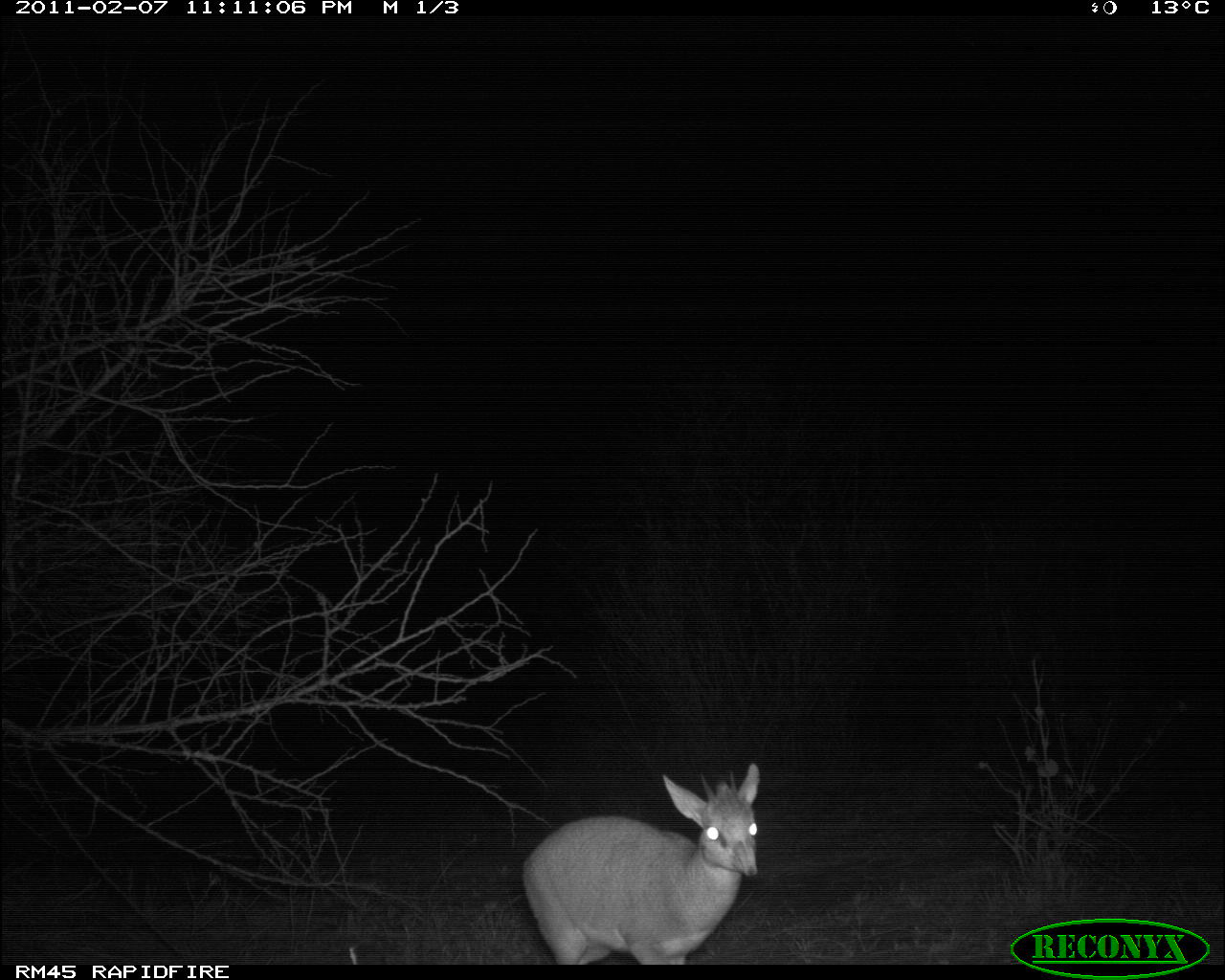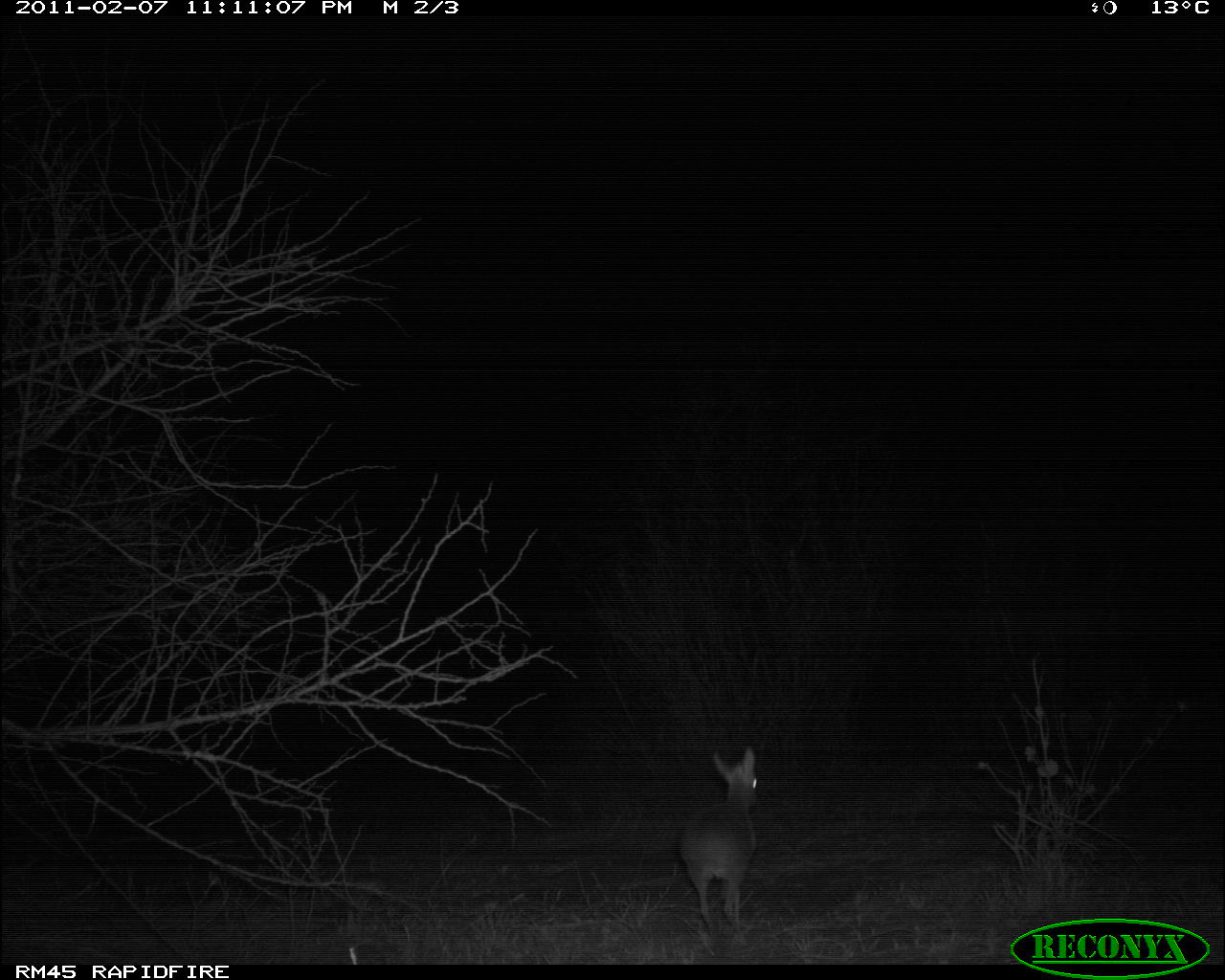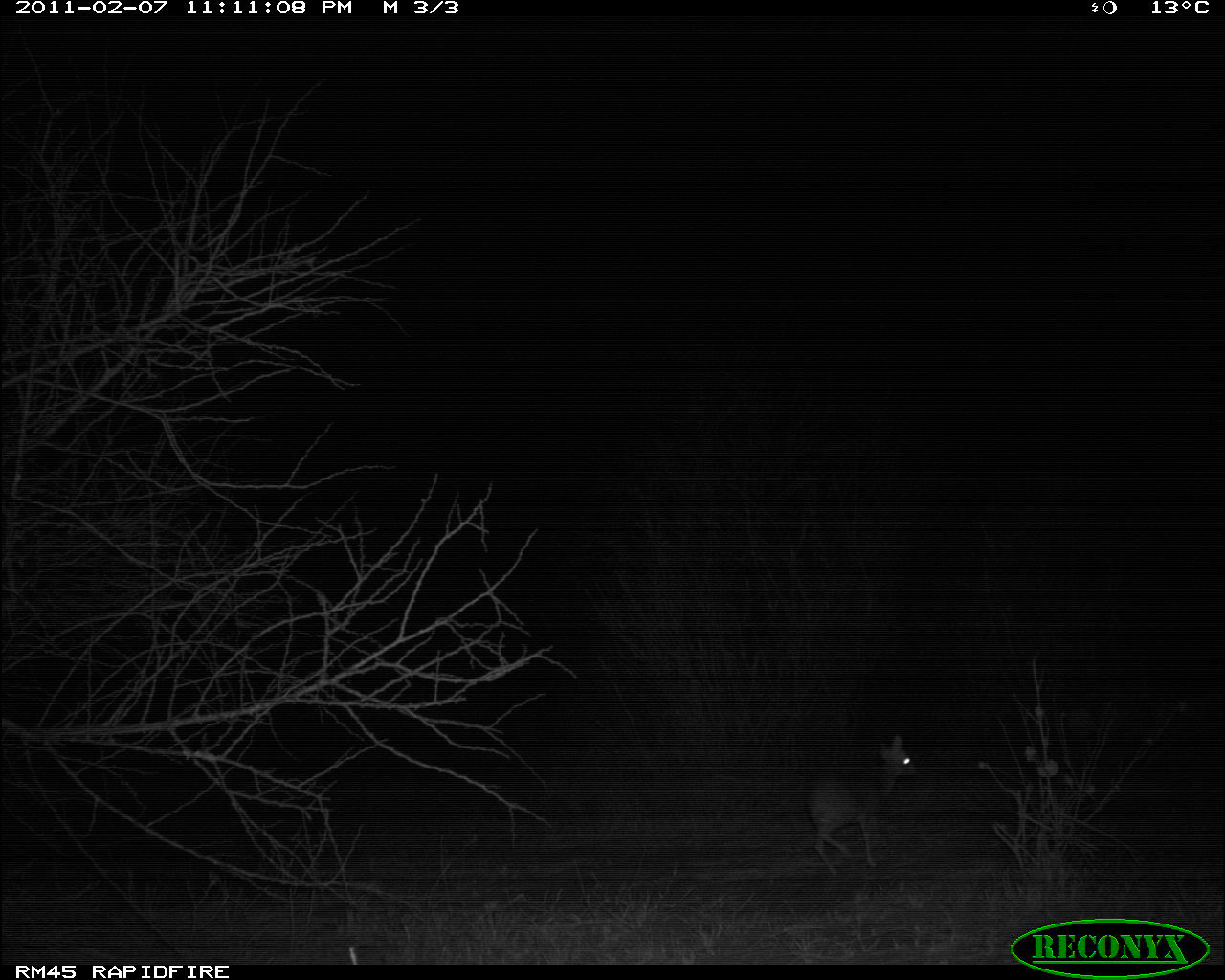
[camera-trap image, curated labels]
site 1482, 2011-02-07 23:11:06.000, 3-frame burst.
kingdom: Animalia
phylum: Chordata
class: Mammalia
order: Artiodactyla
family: Bovidae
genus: Madoqua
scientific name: Madoqua guentheri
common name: günther's dik-dik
Madoqua guentheri (günther's dik-dik), count 1.